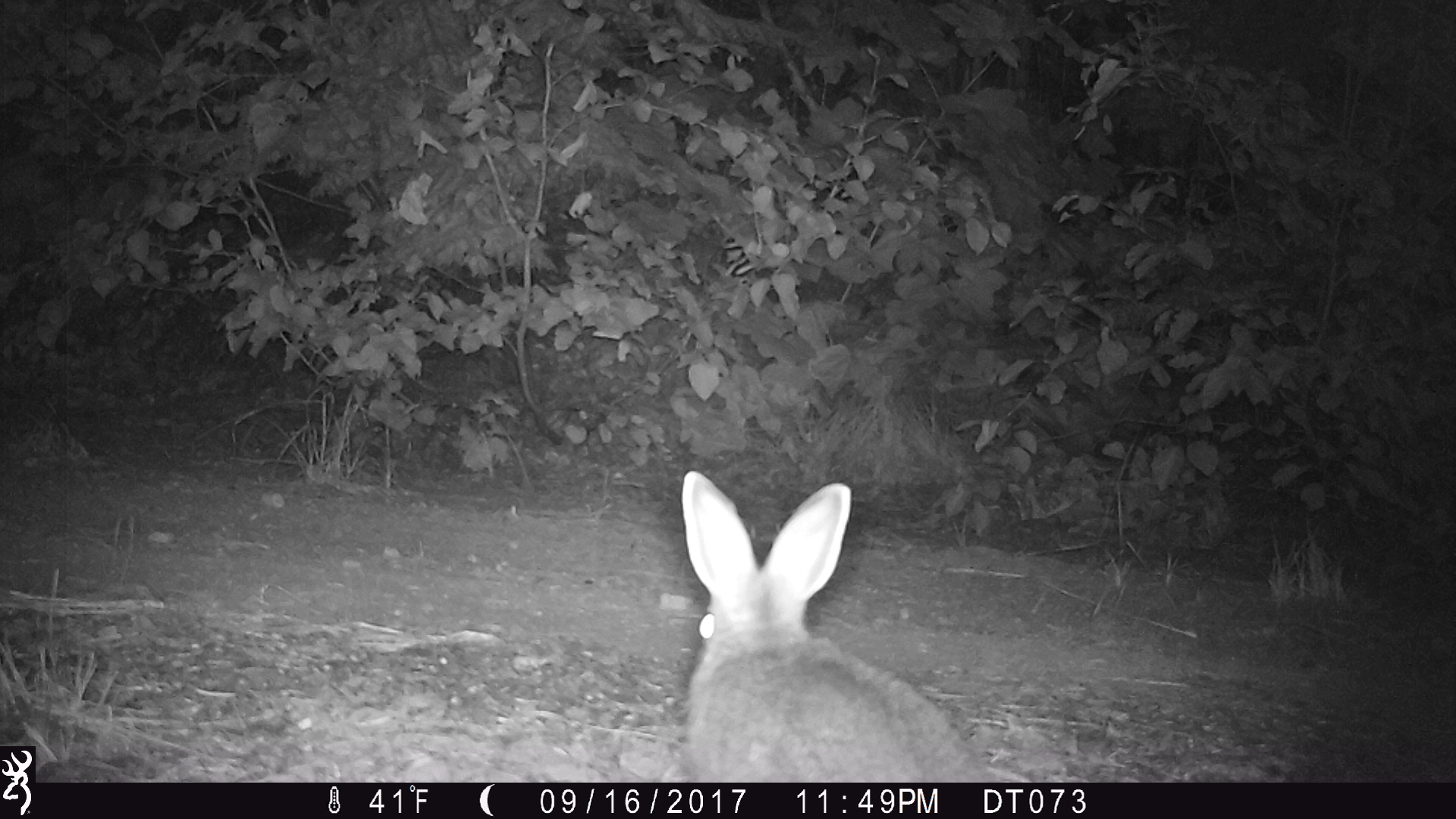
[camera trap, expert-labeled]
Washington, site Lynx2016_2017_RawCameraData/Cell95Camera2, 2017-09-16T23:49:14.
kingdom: Animalia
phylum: Chordata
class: Mammalia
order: Lagomorpha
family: Leporidae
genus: Lepus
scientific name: Lepus americanus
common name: snowshoe hare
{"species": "Lepus americanus (snowshoe hare)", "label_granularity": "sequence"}